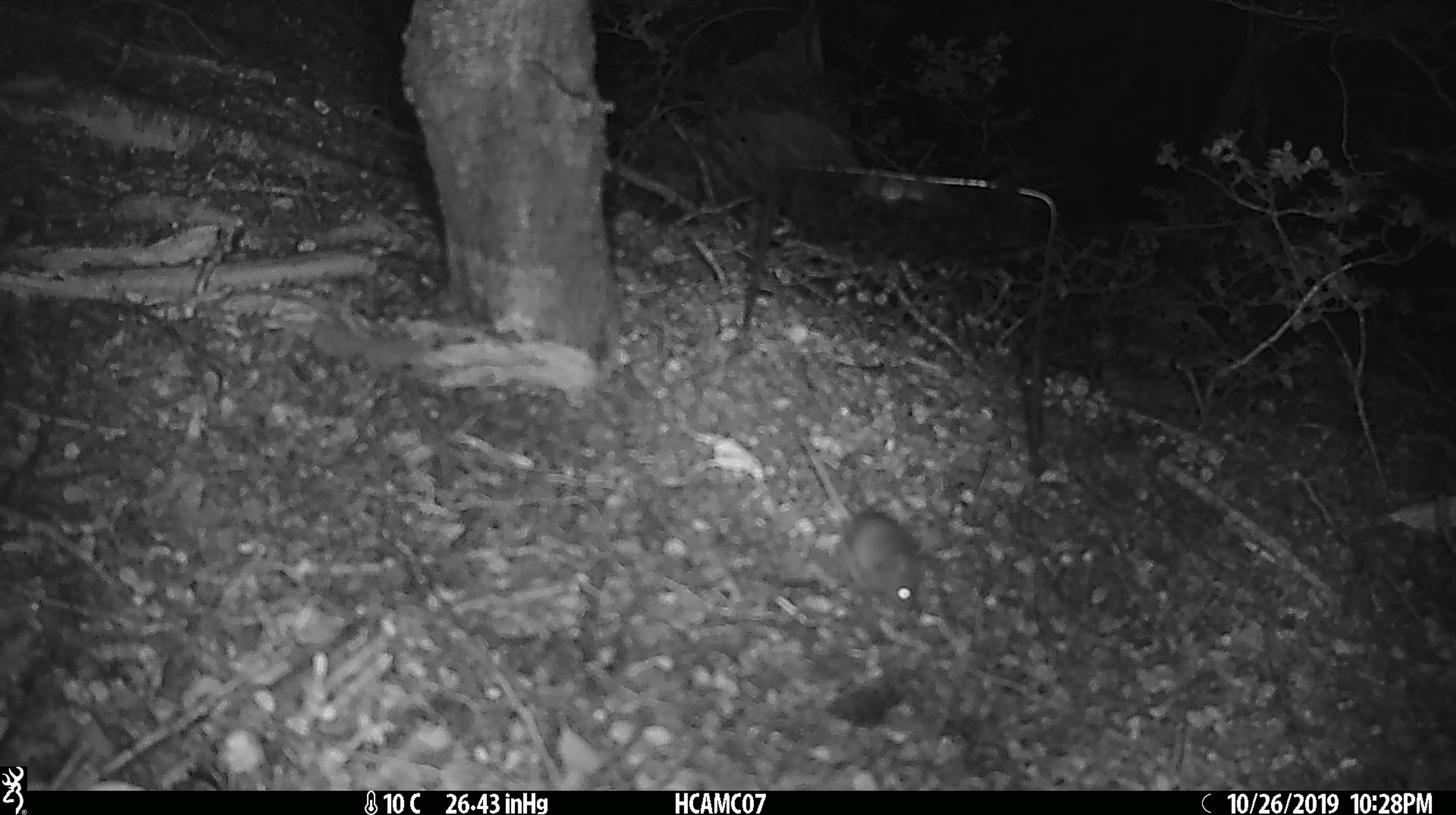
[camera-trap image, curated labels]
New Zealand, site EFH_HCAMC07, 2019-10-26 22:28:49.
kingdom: Animalia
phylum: Chordata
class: Mammalia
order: Rodentia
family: Muridae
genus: Mus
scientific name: Mus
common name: mouse